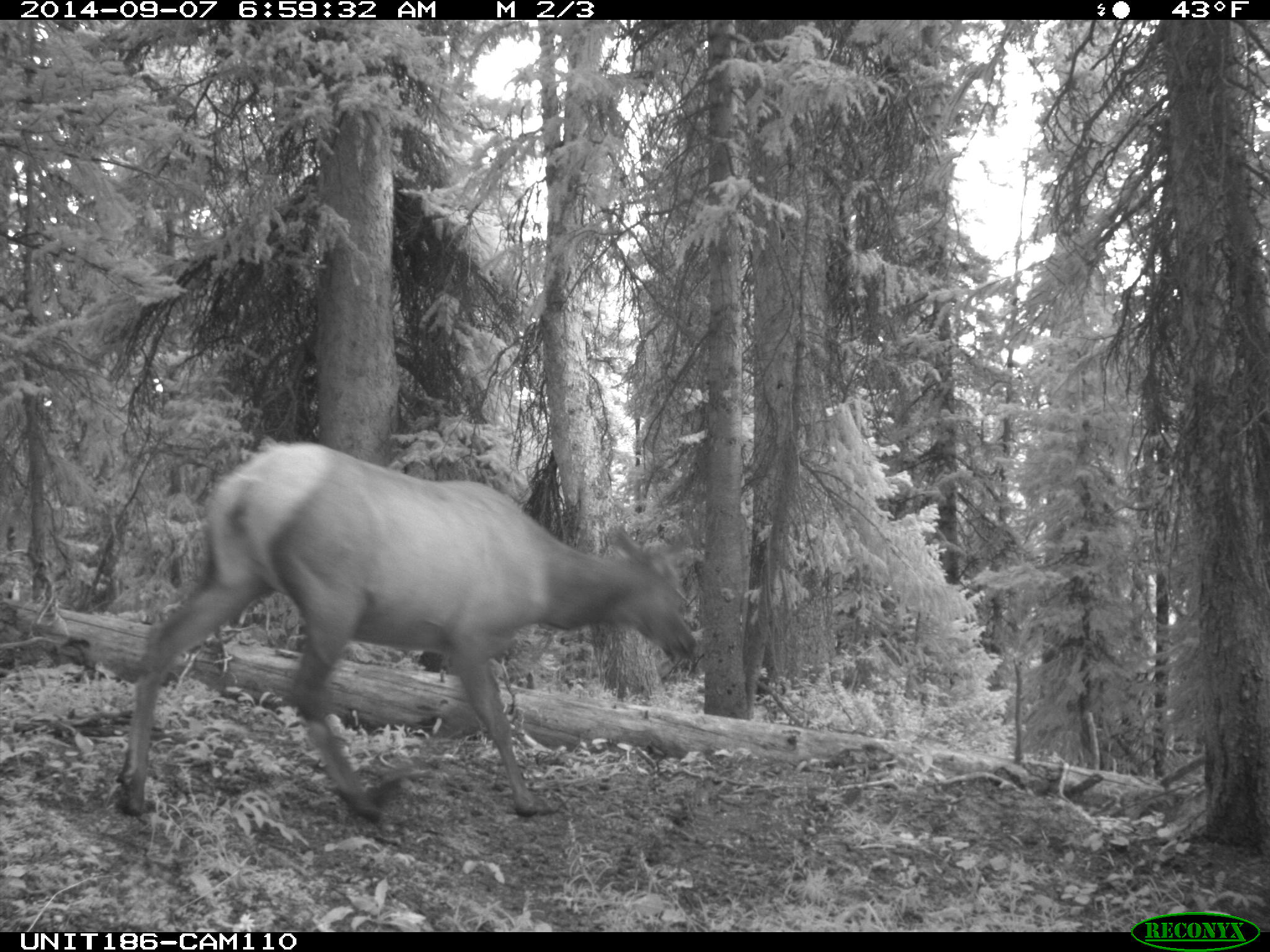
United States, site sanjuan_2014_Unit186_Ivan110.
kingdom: Animalia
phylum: Chordata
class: Mammalia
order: Artiodactyla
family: Cervidae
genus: Cervus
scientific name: Cervus elaphus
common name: red deer